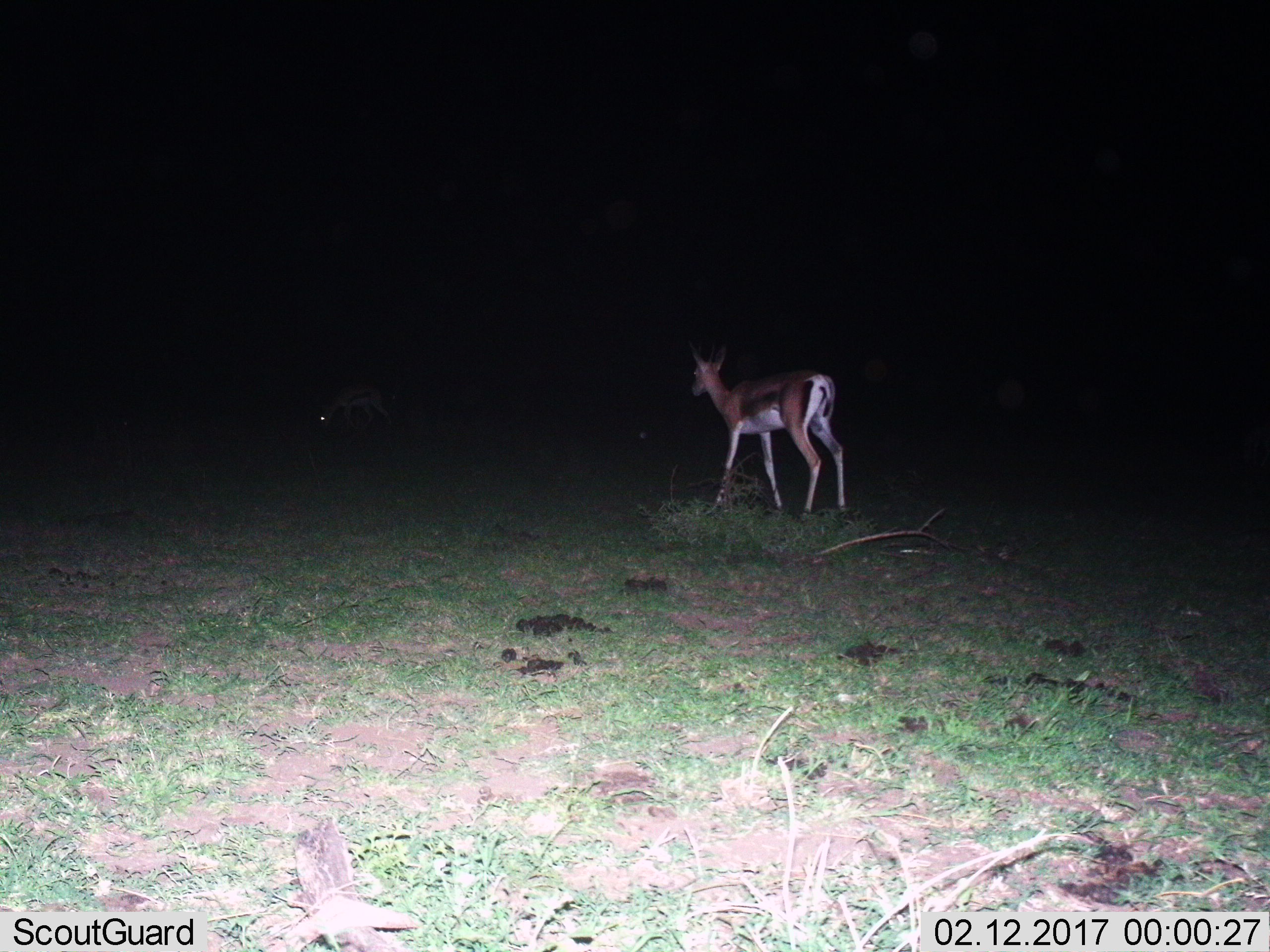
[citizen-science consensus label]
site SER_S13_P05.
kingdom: Animalia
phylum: Chordata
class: Mammalia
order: Artiodactyla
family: Bovidae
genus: Eudorcas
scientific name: Eudorcas thomsonii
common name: thomson's gazelle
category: gazellethomsons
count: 1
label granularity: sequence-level